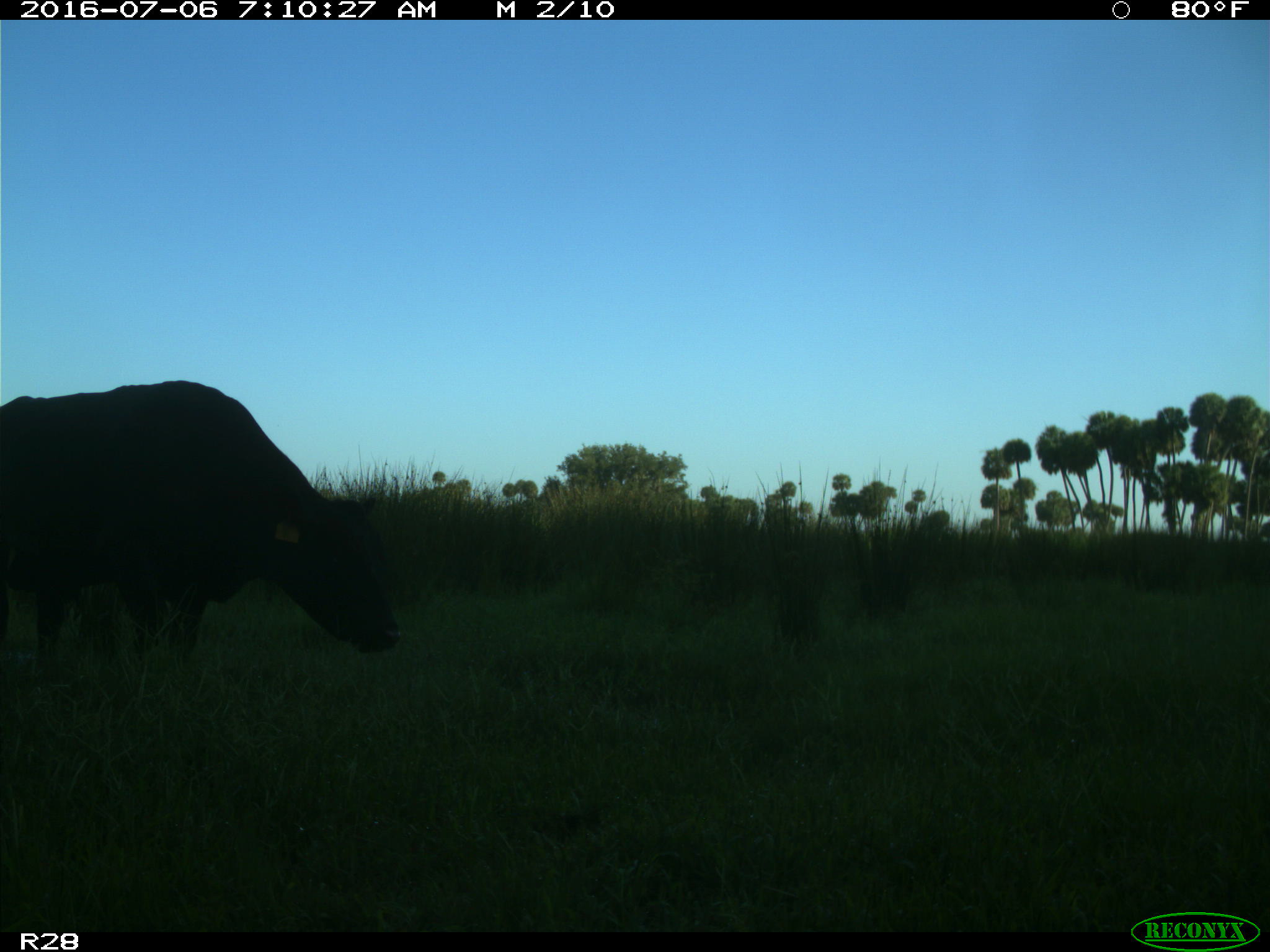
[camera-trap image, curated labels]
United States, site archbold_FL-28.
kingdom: Animalia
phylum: Chordata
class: Mammalia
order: Artiodactyla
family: Bovidae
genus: Bos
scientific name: Bos taurus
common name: domestic cow